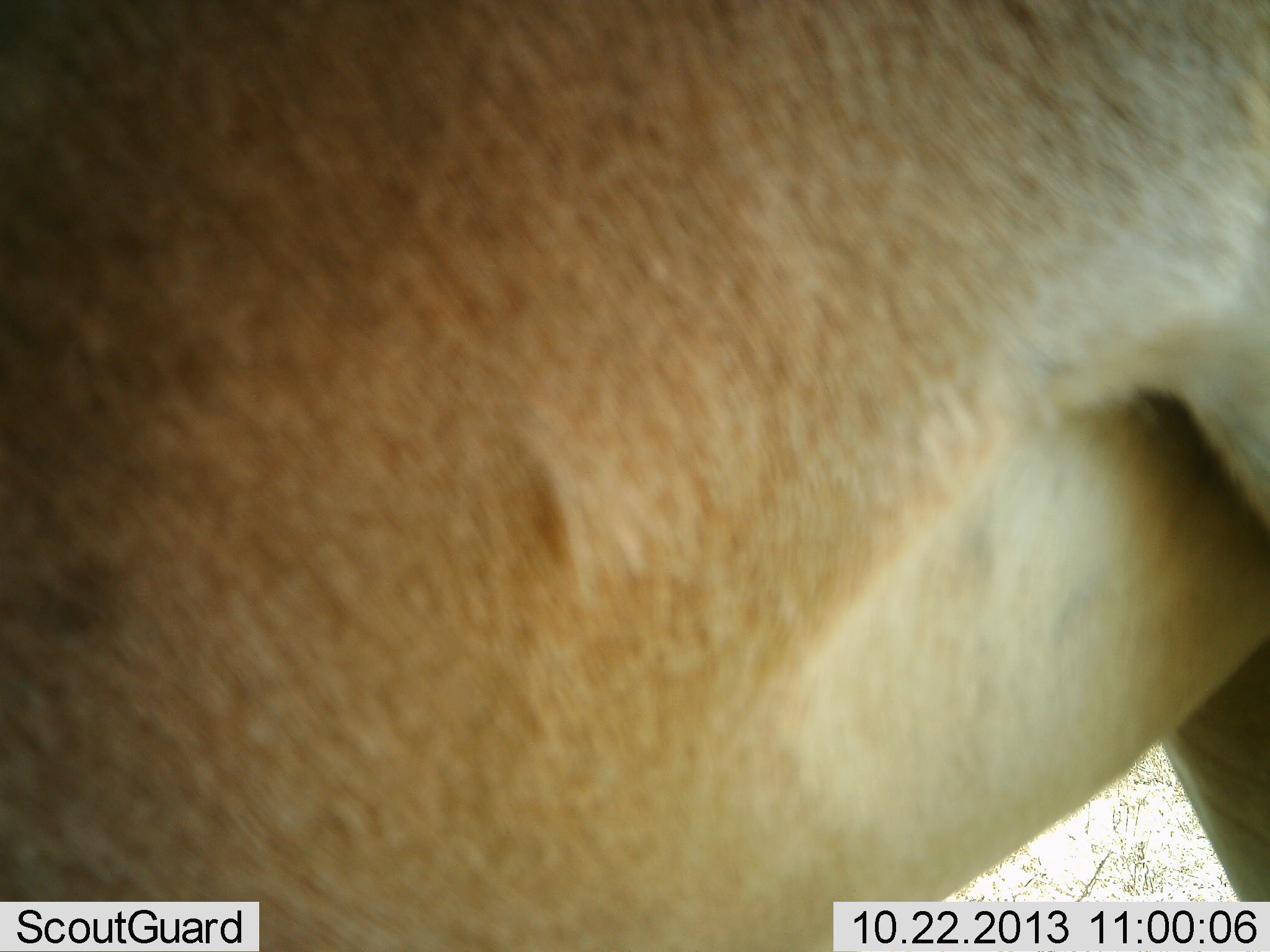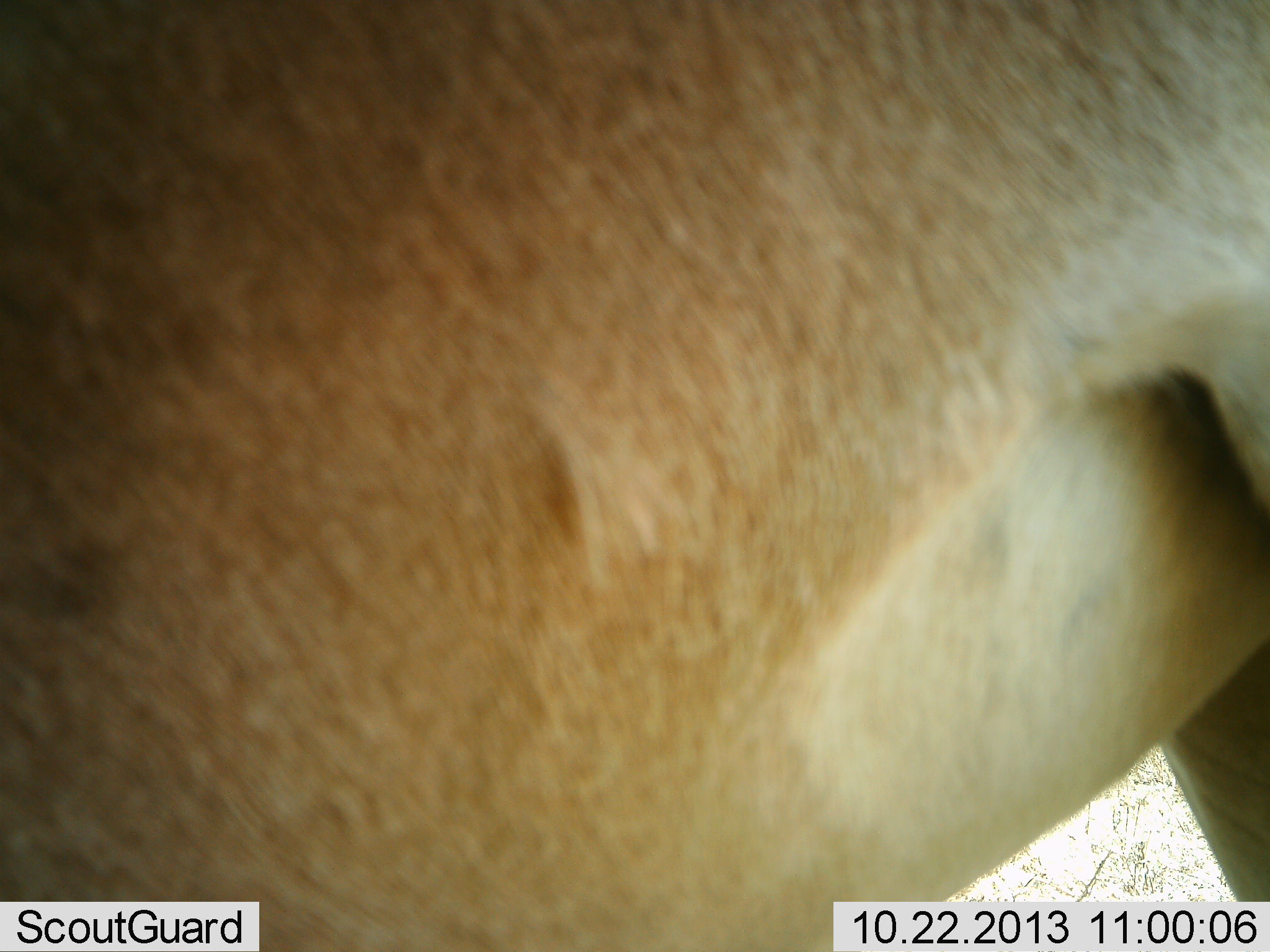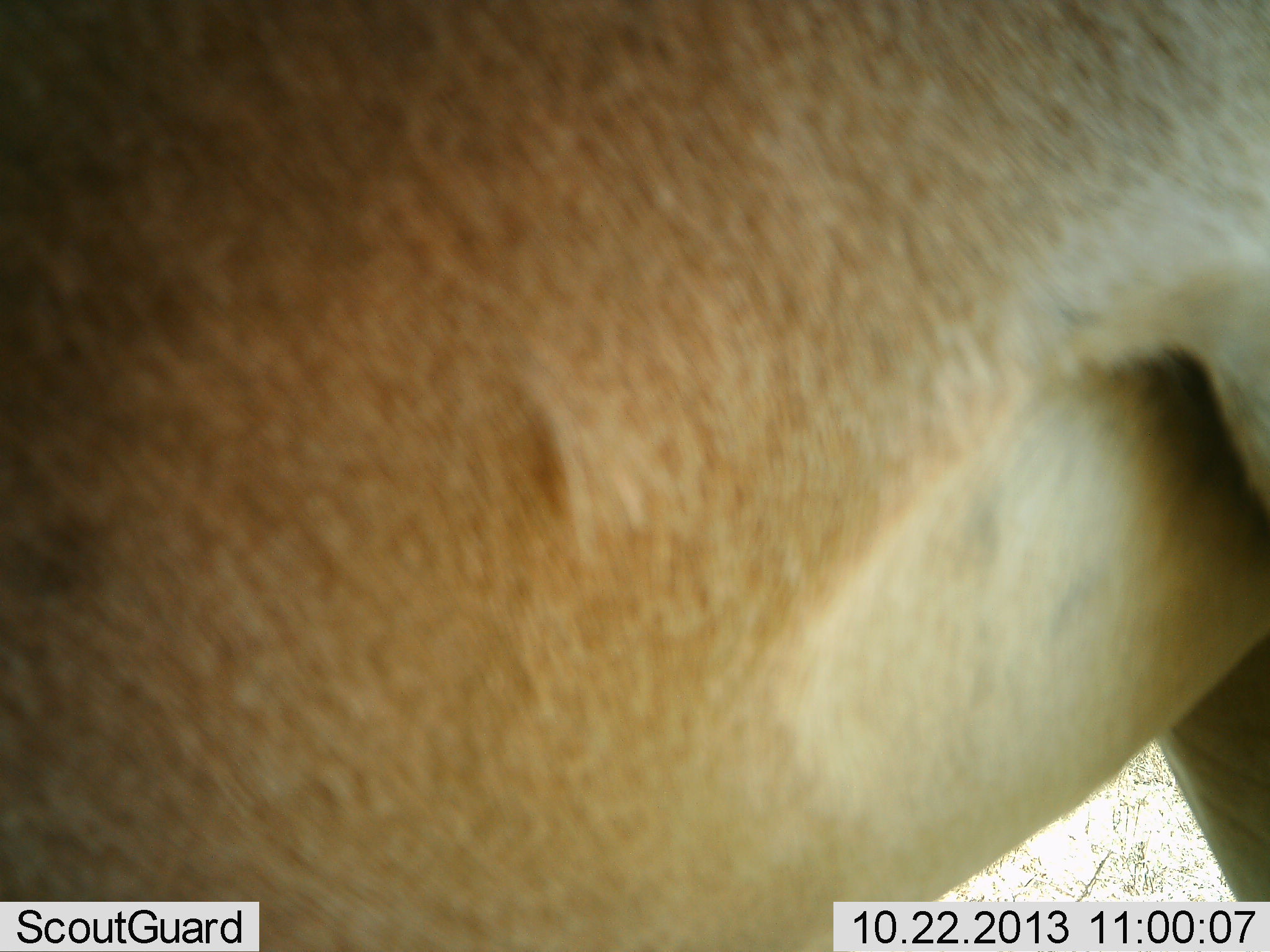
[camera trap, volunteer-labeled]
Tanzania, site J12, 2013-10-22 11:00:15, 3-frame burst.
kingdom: Animalia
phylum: Chordata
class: Mammalia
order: Artiodactyla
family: Bovidae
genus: Alcelaphus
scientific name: Alcelaphus buselaphus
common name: hartebeest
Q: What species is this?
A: Hartebeest (Alcelaphus buselaphus).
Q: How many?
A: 1.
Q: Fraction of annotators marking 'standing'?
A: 100%.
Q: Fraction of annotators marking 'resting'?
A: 0%.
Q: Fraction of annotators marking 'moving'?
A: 0%.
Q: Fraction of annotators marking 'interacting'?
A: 0%.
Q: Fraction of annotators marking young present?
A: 0%.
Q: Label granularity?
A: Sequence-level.